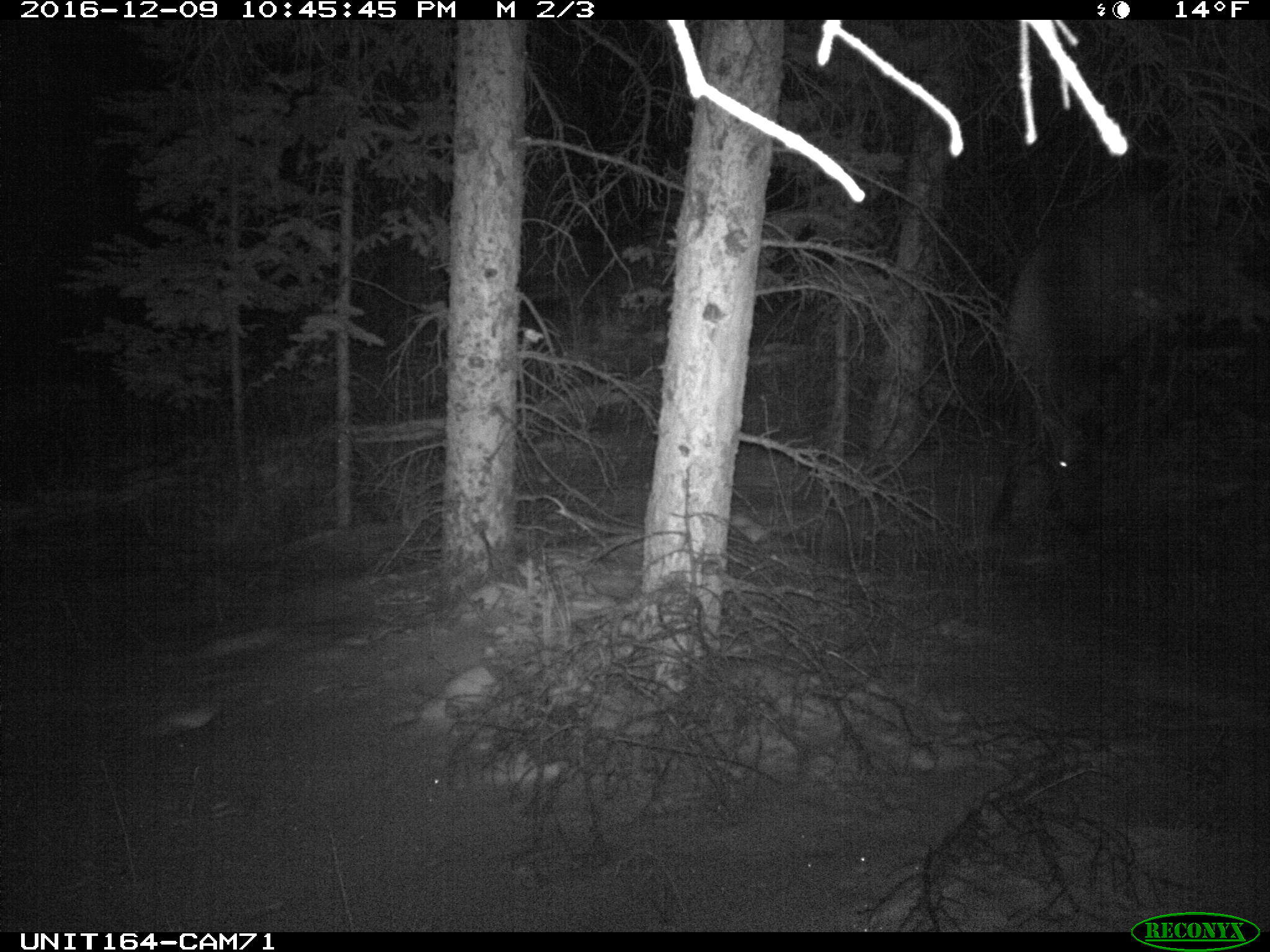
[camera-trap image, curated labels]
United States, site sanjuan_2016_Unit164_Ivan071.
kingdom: Animalia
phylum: Chordata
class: Mammalia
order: Artiodactyla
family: Cervidae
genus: Cervus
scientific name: Cervus elaphus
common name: red deer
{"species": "Cervus elaphus (red deer)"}